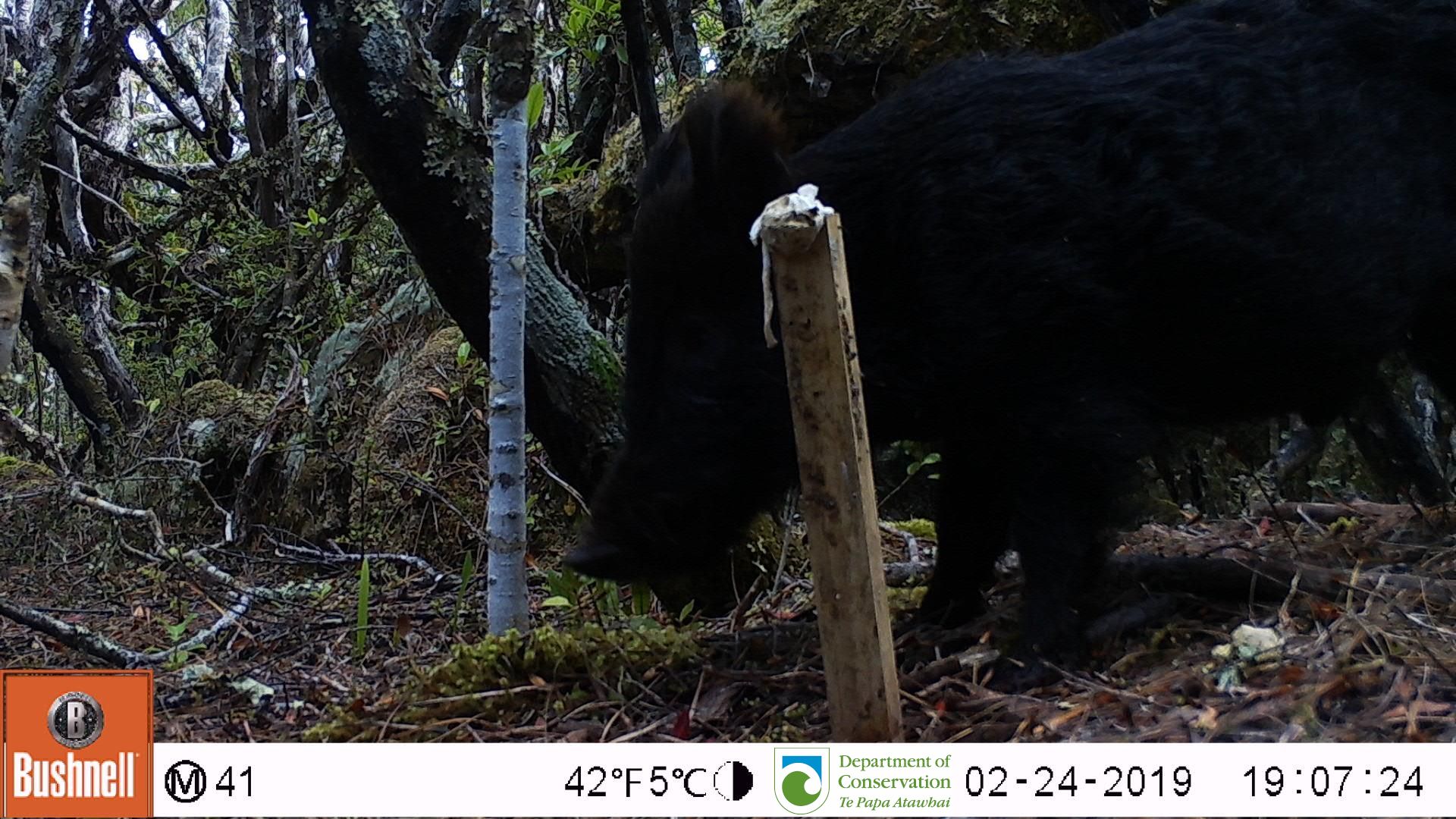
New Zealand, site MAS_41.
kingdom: Animalia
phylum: Chordata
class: Mammalia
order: Artiodactyla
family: Suidae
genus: Sus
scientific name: Sus scrofa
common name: pig